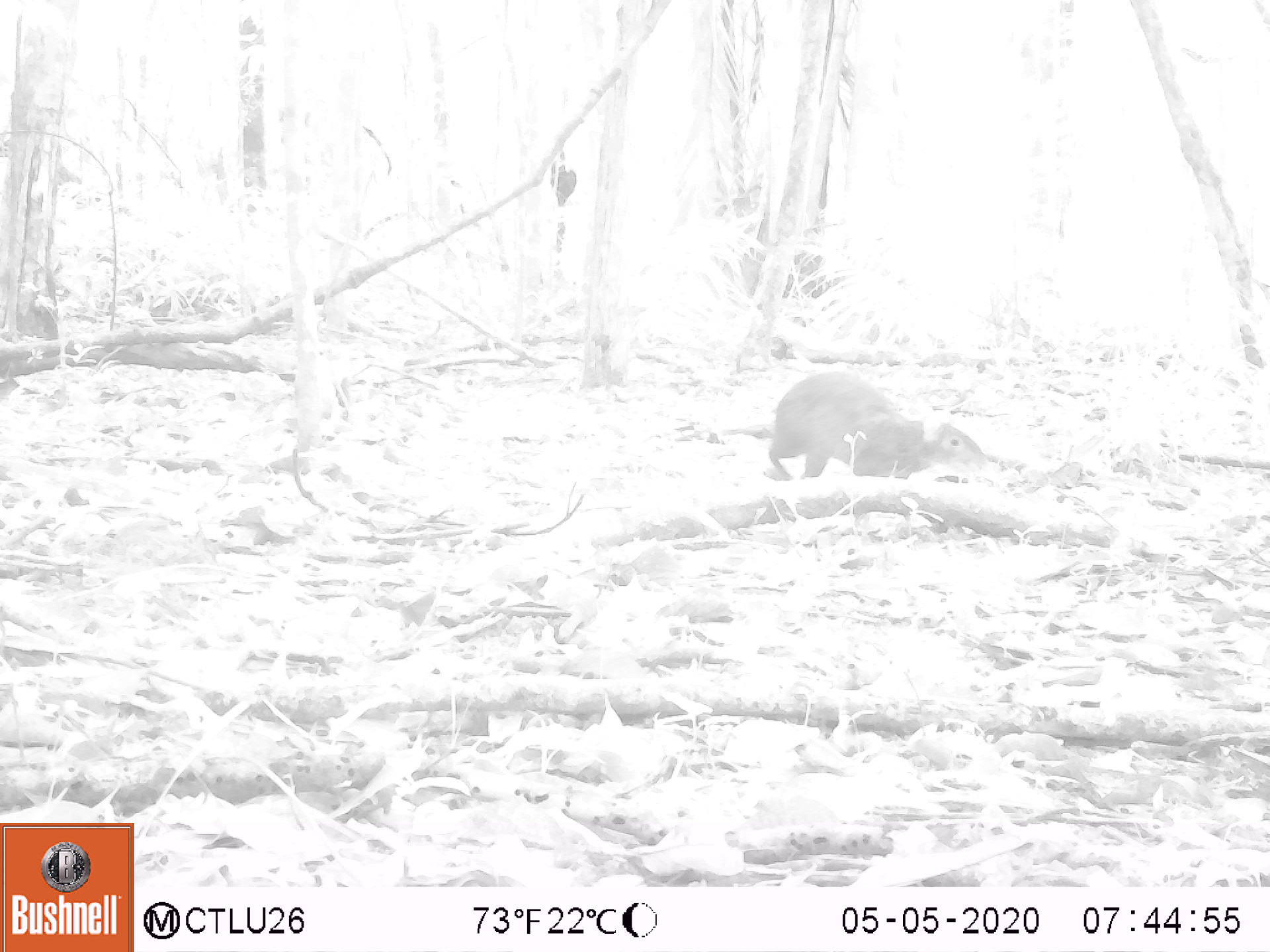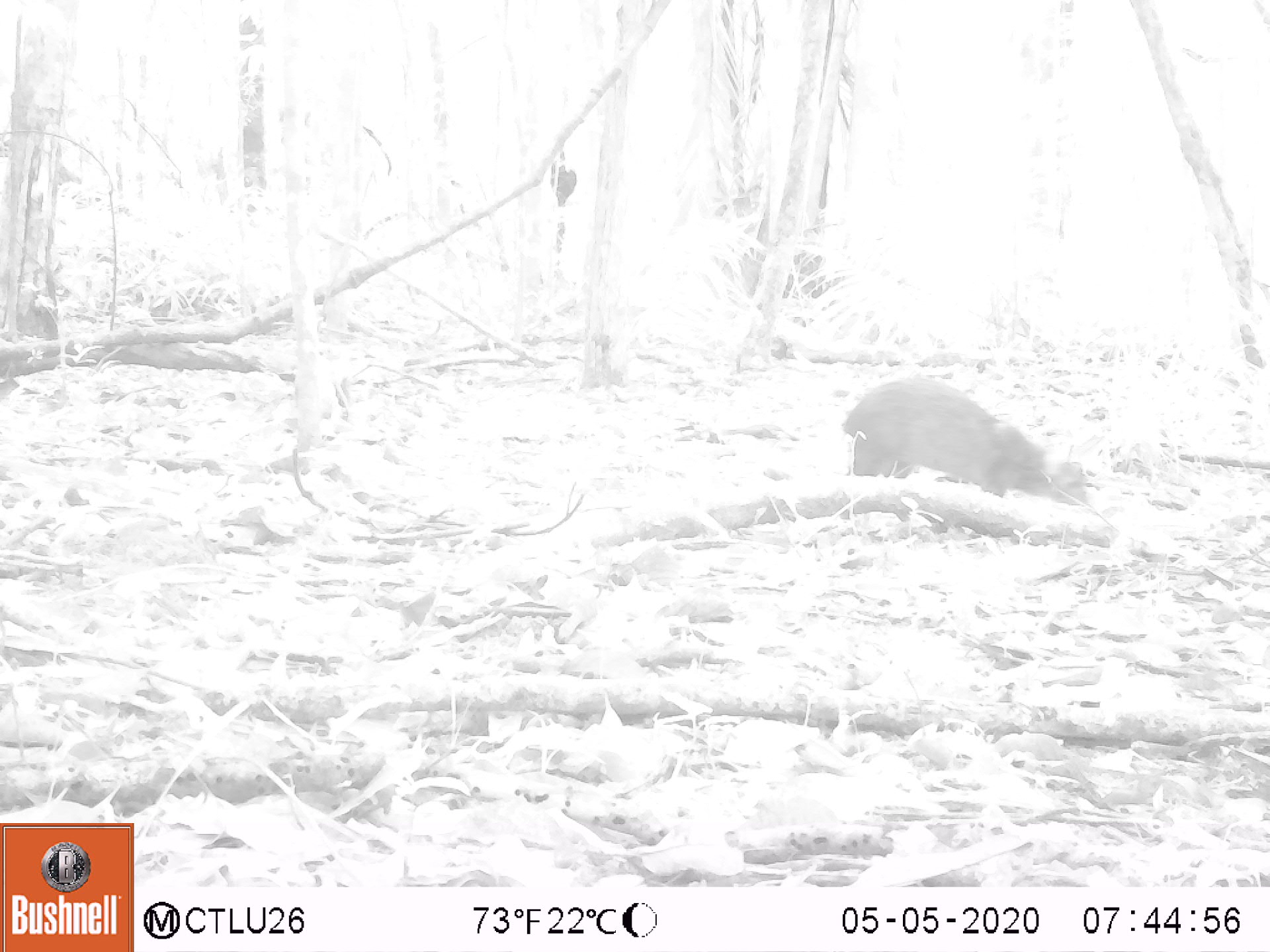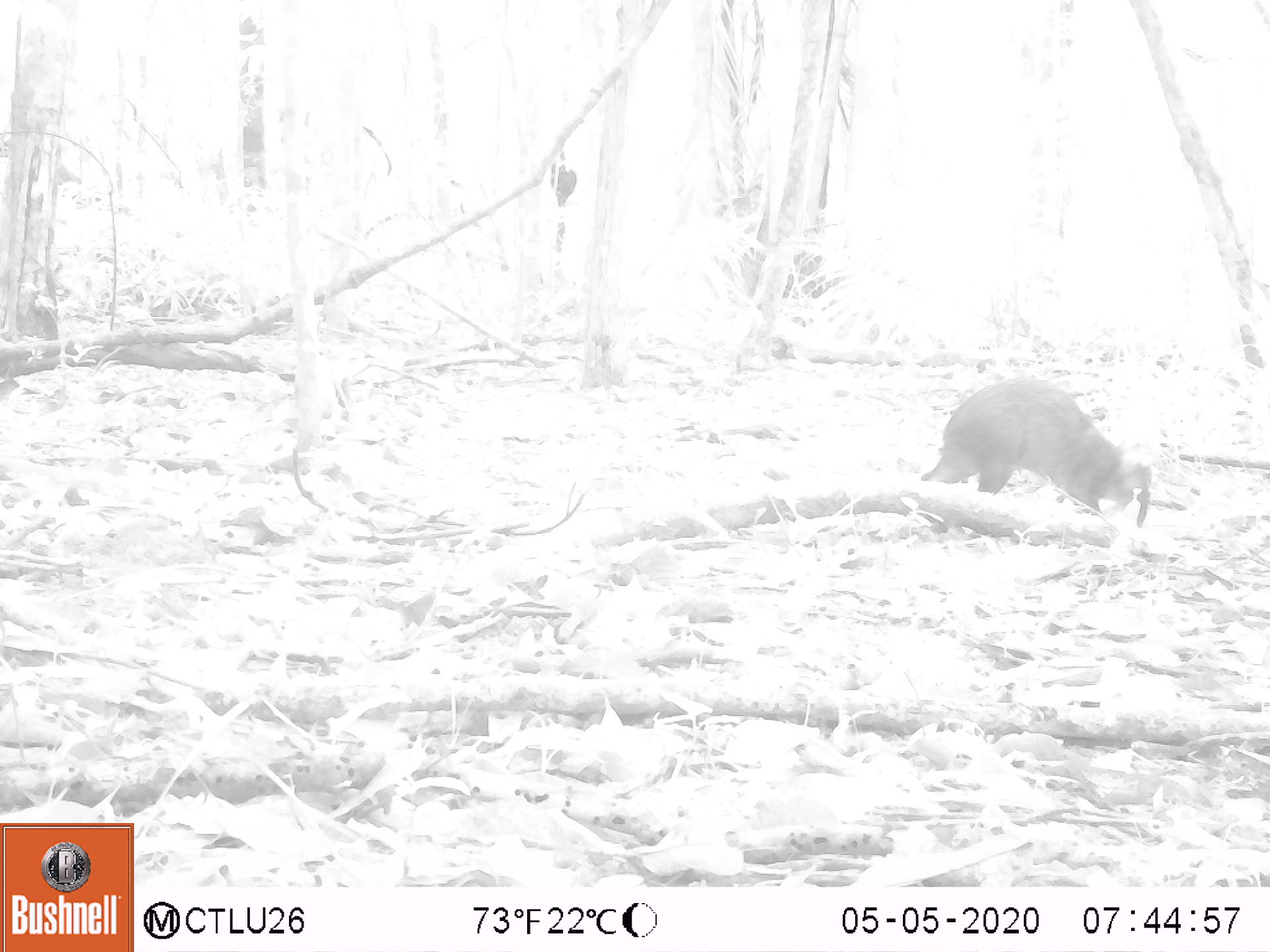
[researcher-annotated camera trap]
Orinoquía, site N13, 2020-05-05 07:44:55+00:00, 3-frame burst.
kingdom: Animalia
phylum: Chordata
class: Mammalia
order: Rodentia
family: Dasyproctidae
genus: Dasyprocta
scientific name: Dasyprocta fuliginosa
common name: black agouti